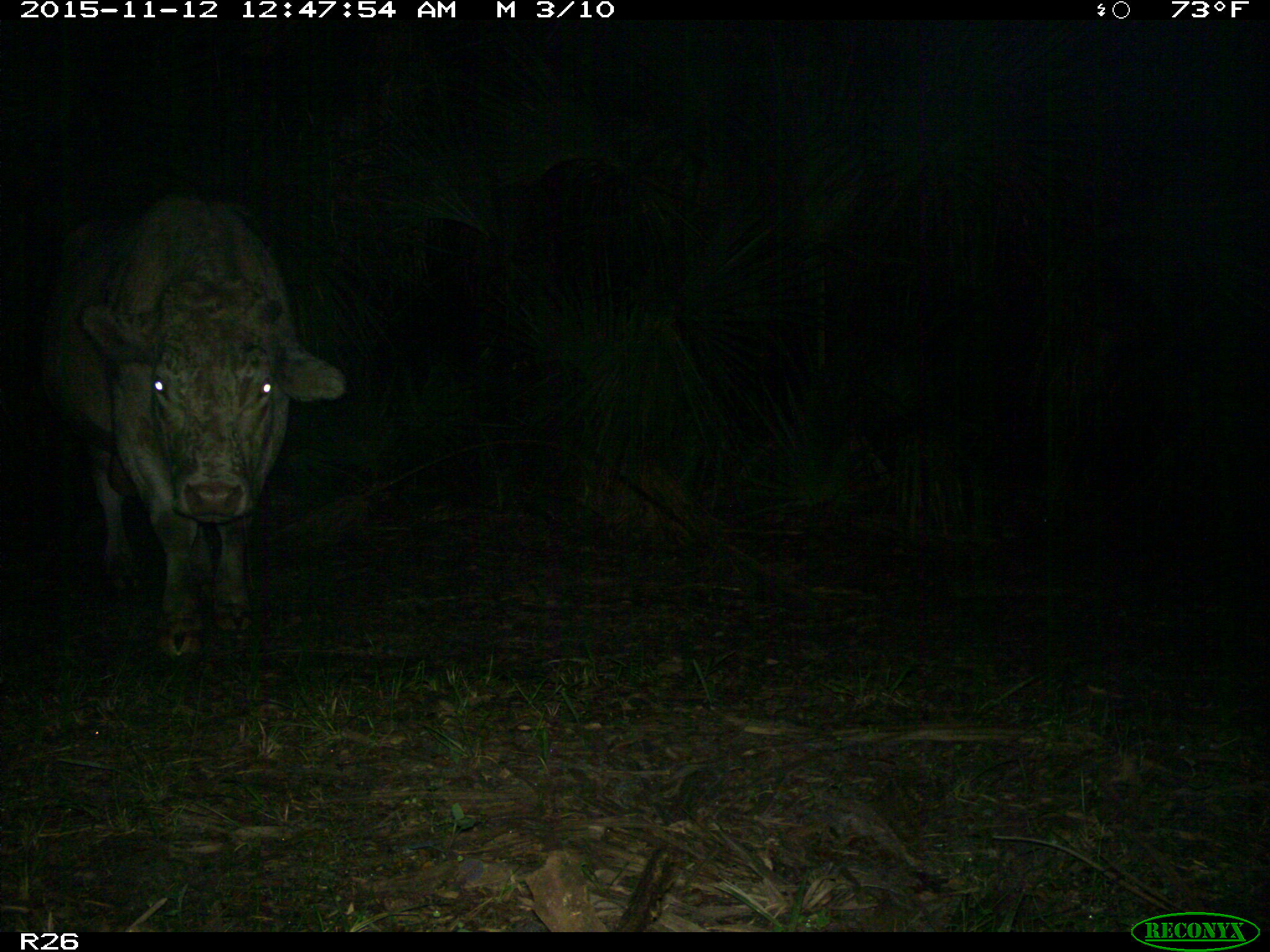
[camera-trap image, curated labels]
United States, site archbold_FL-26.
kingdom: Animalia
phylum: Chordata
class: Mammalia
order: Artiodactyla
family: Bovidae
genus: Bos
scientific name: Bos taurus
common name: domestic cow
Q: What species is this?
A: Bos taurus (domestic cow).